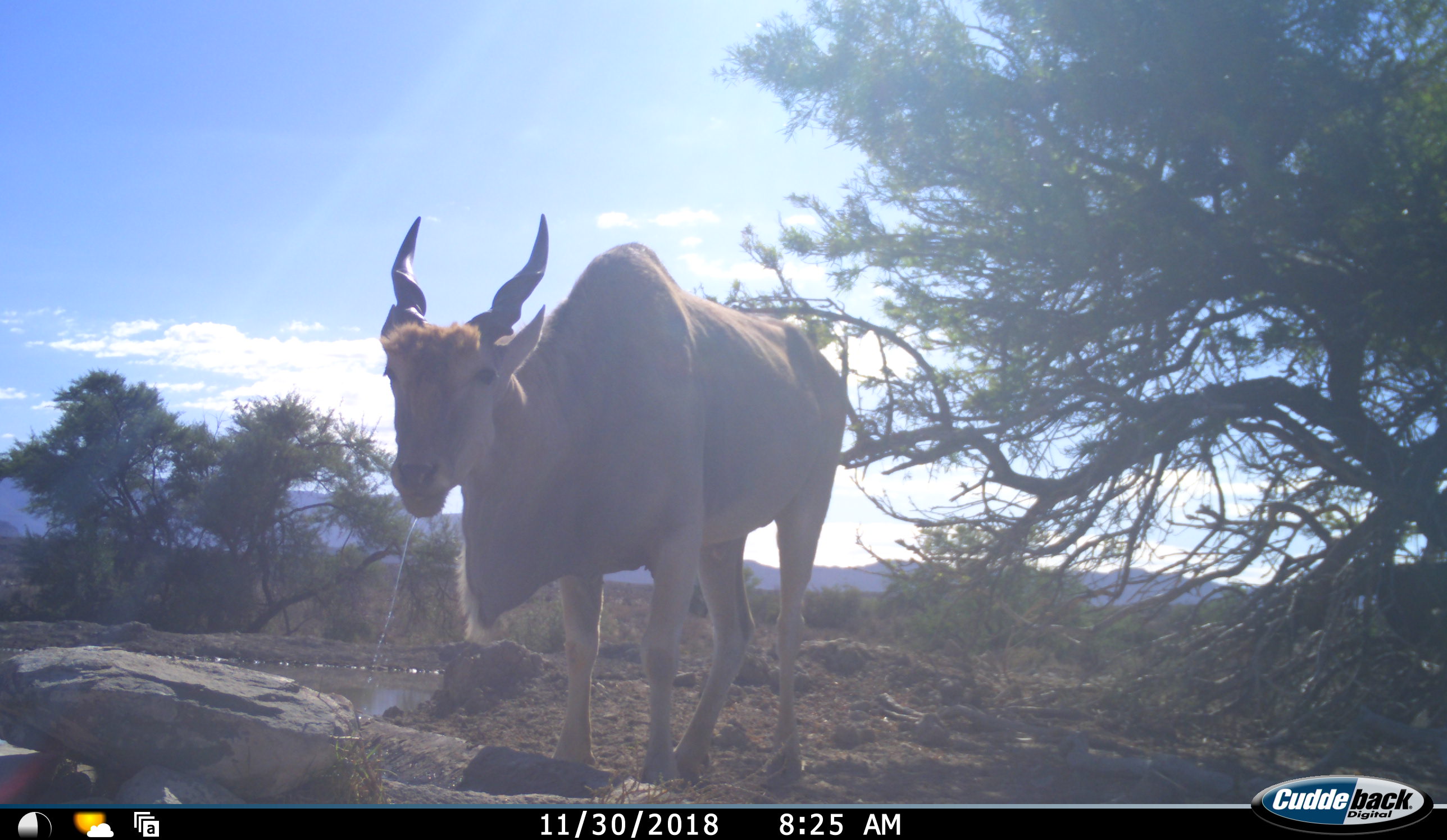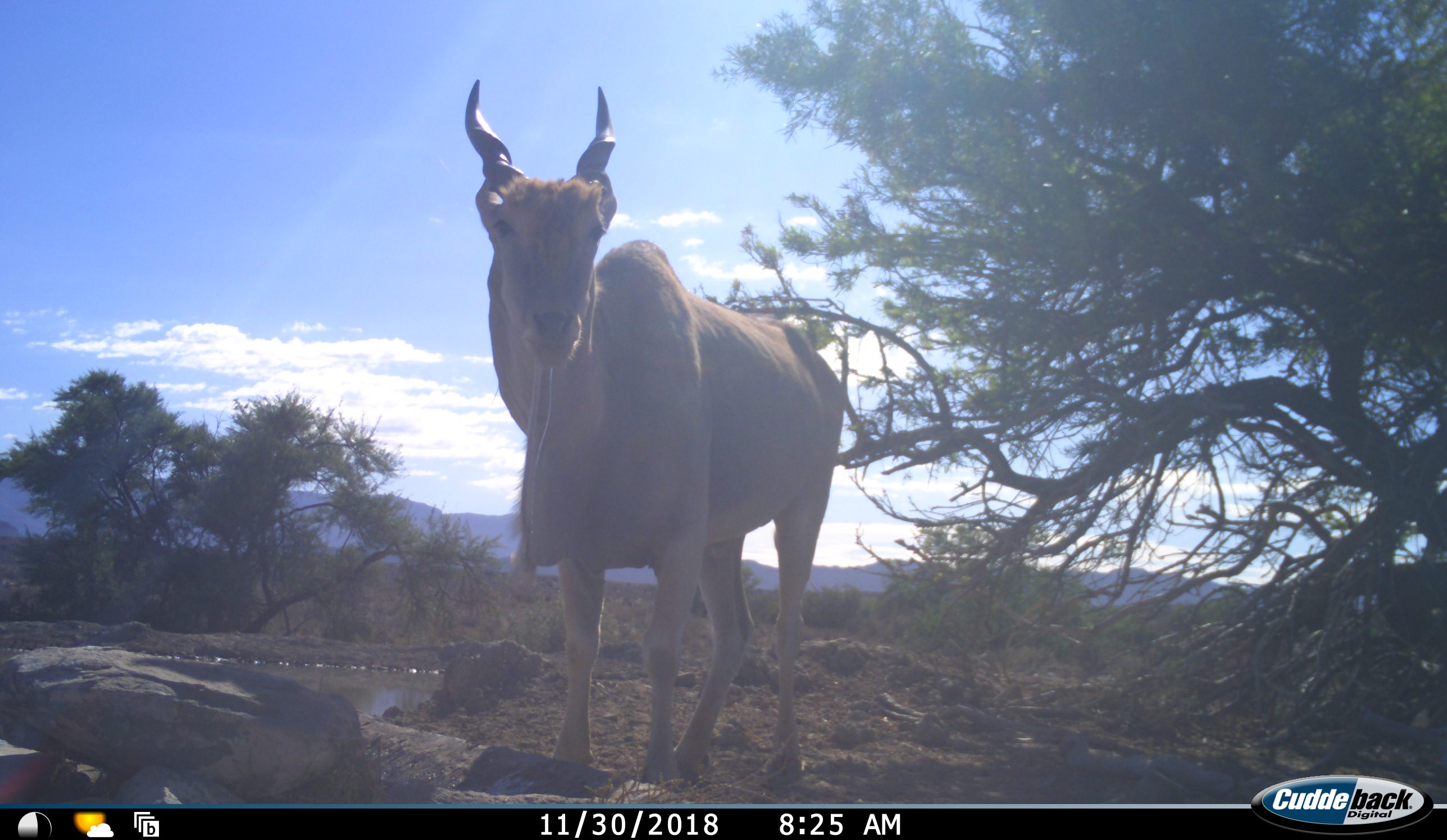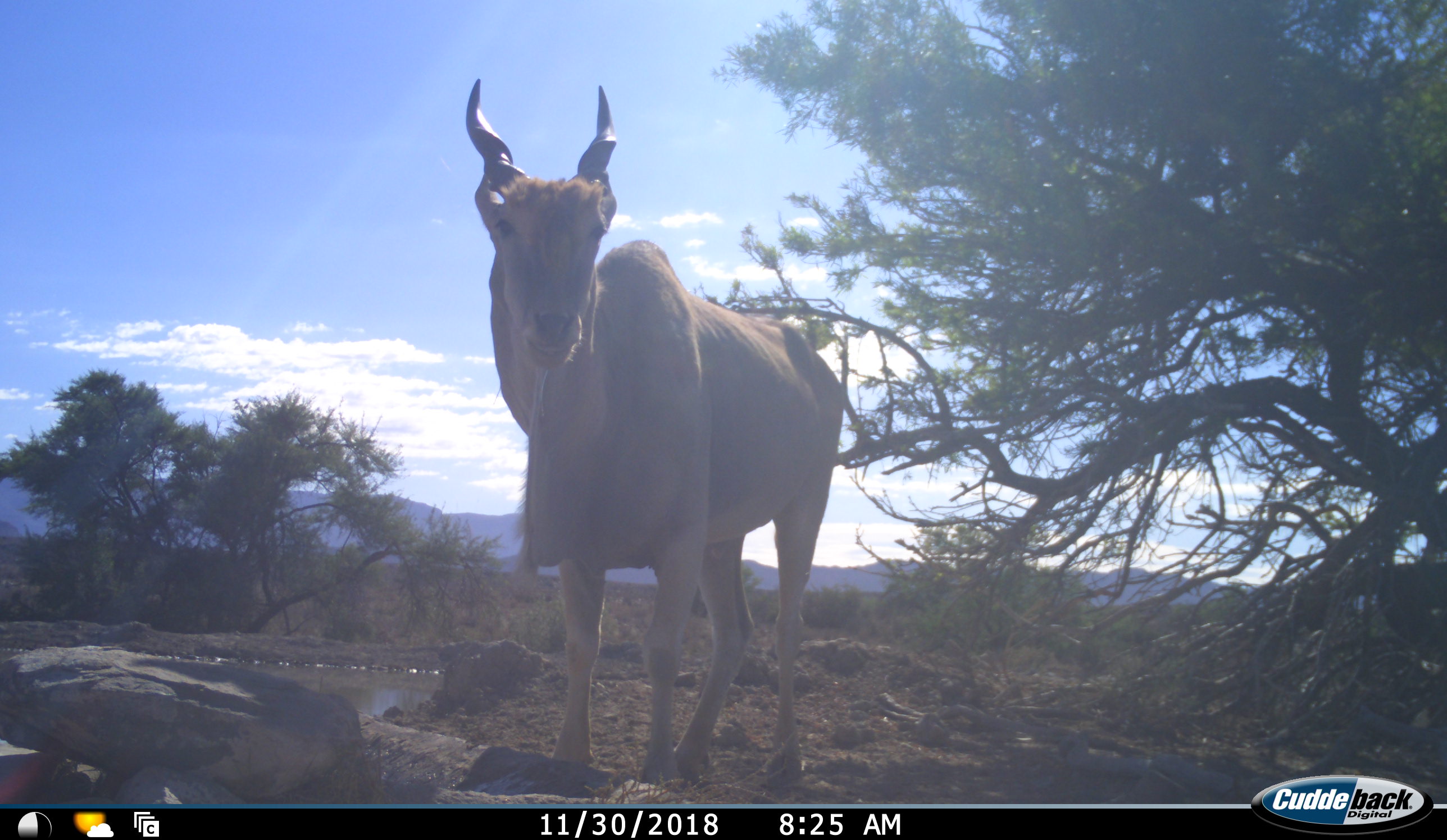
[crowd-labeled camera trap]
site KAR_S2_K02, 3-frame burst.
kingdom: Animalia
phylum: Chordata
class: Mammalia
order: Artiodactyla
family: Bovidae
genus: Tragelaphus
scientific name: Tragelaphus oryx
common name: eland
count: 1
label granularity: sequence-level